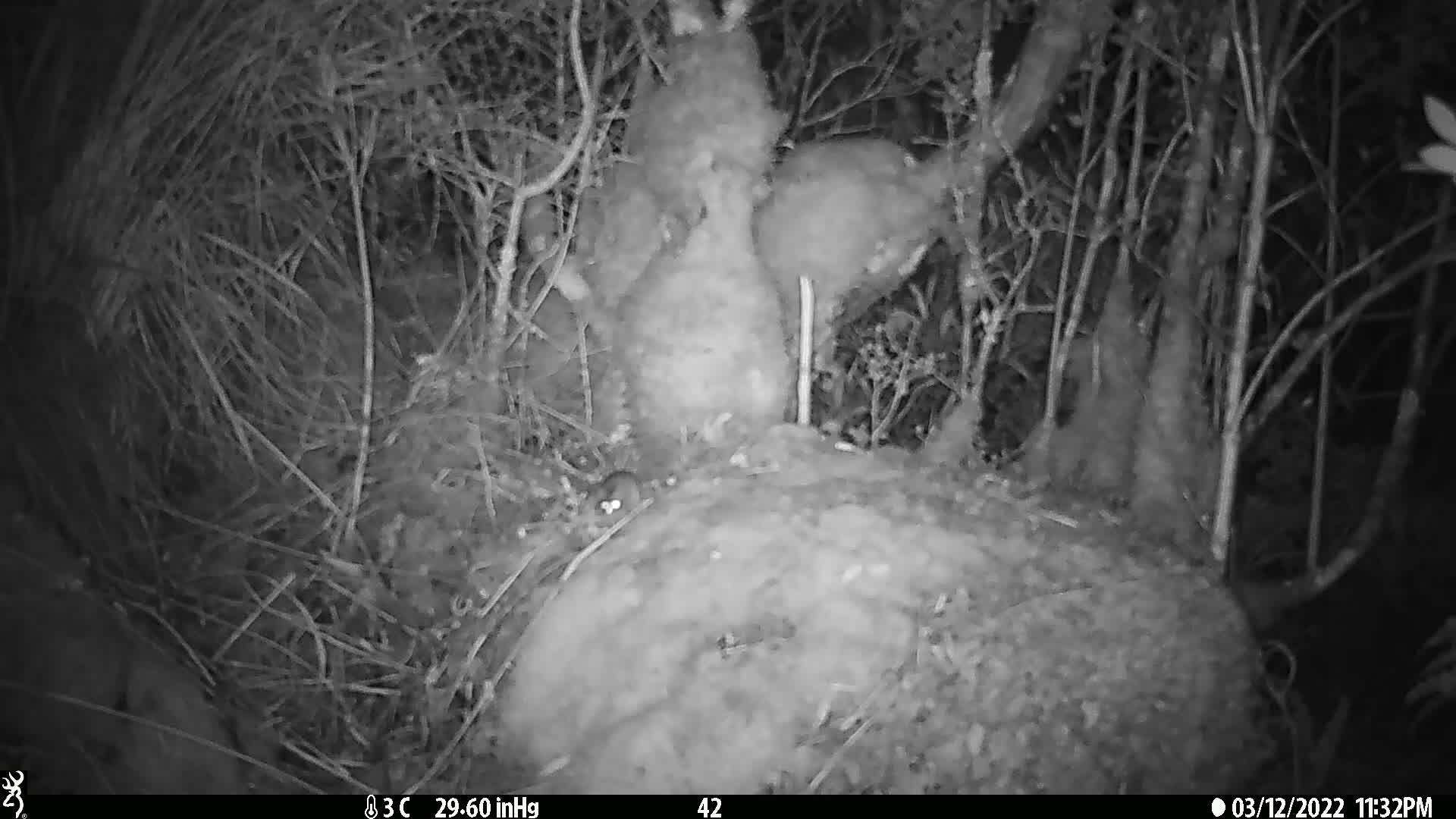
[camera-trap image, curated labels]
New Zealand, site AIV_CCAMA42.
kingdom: Animalia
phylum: Chordata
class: Mammalia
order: Rodentia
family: Muridae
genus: Mus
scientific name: Mus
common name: mouse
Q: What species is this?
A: Mouse (Mus).